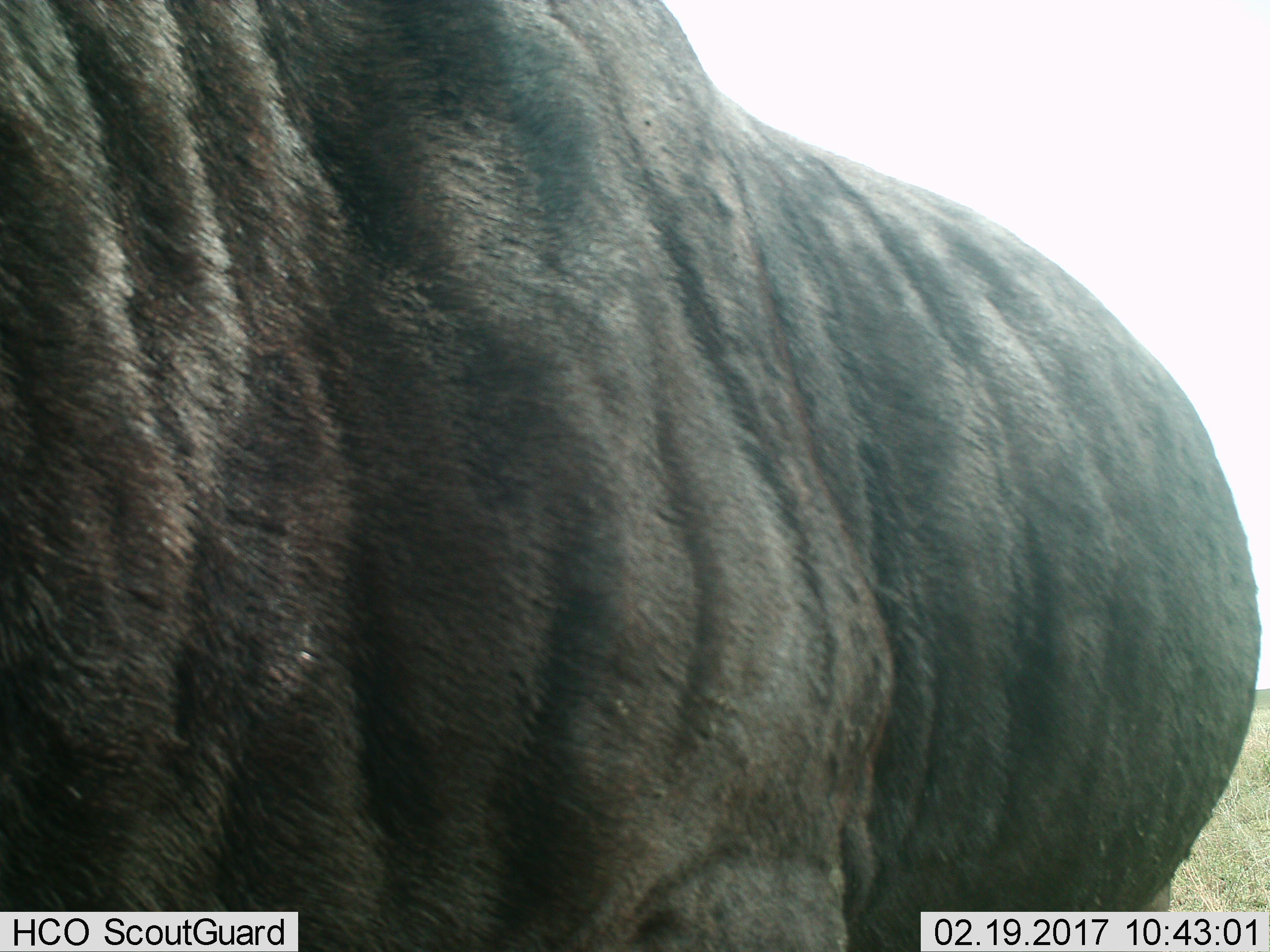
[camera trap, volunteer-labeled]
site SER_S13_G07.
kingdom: Animalia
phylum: Chordata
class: Mammalia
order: Artiodactyla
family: Bovidae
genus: Connochaetes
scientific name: Connochaetes taurinus taurinus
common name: blue wildebeest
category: wildebeestblue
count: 1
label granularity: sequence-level